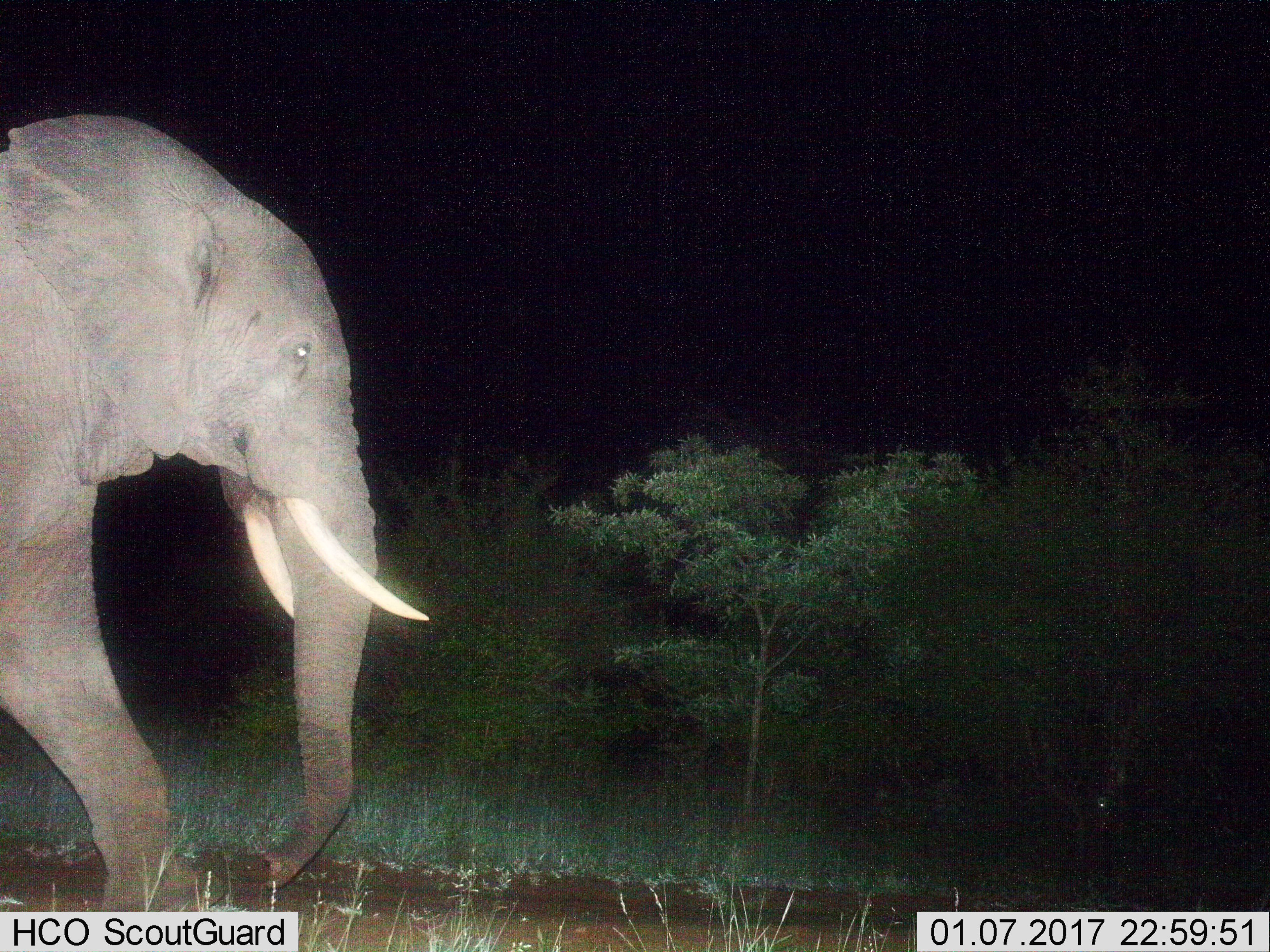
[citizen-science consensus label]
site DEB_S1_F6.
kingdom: Animalia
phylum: Chordata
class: Mammalia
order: Proboscidea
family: Elephantidae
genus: Loxodonta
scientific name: Loxodonta africana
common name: african bush elephant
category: elephant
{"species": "elephant (african bush elephant) (Loxodonta africana)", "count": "1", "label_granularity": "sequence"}